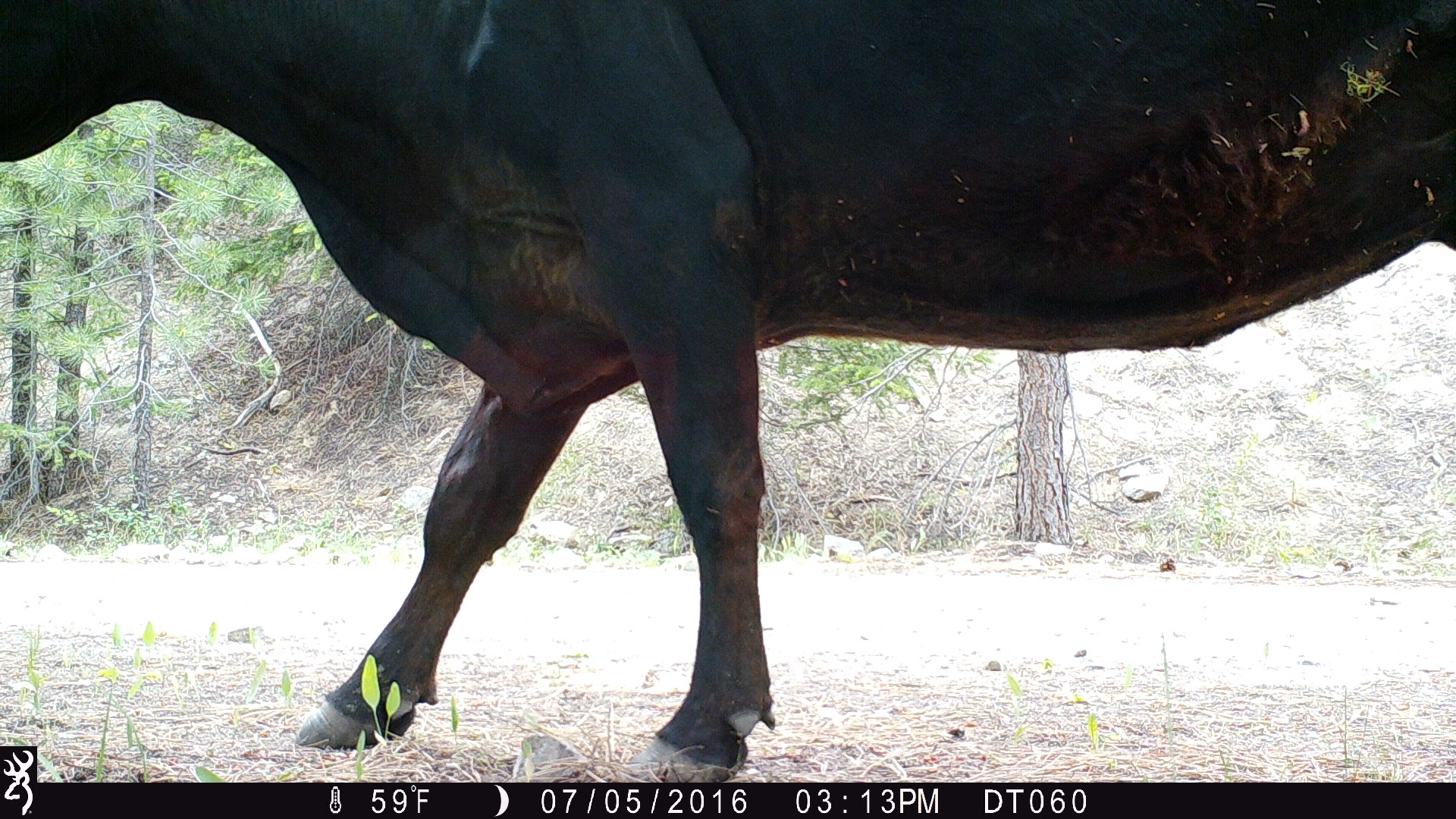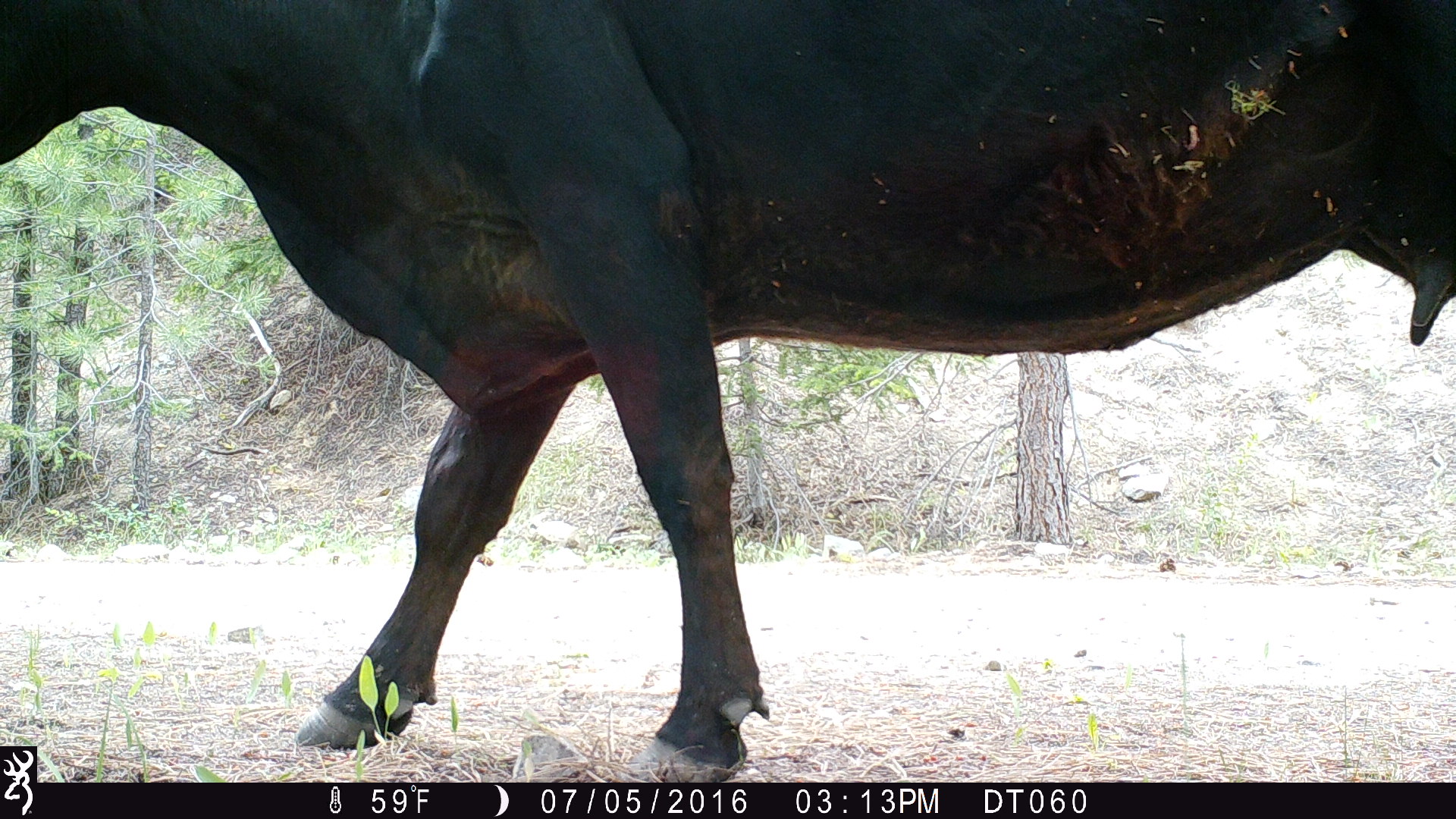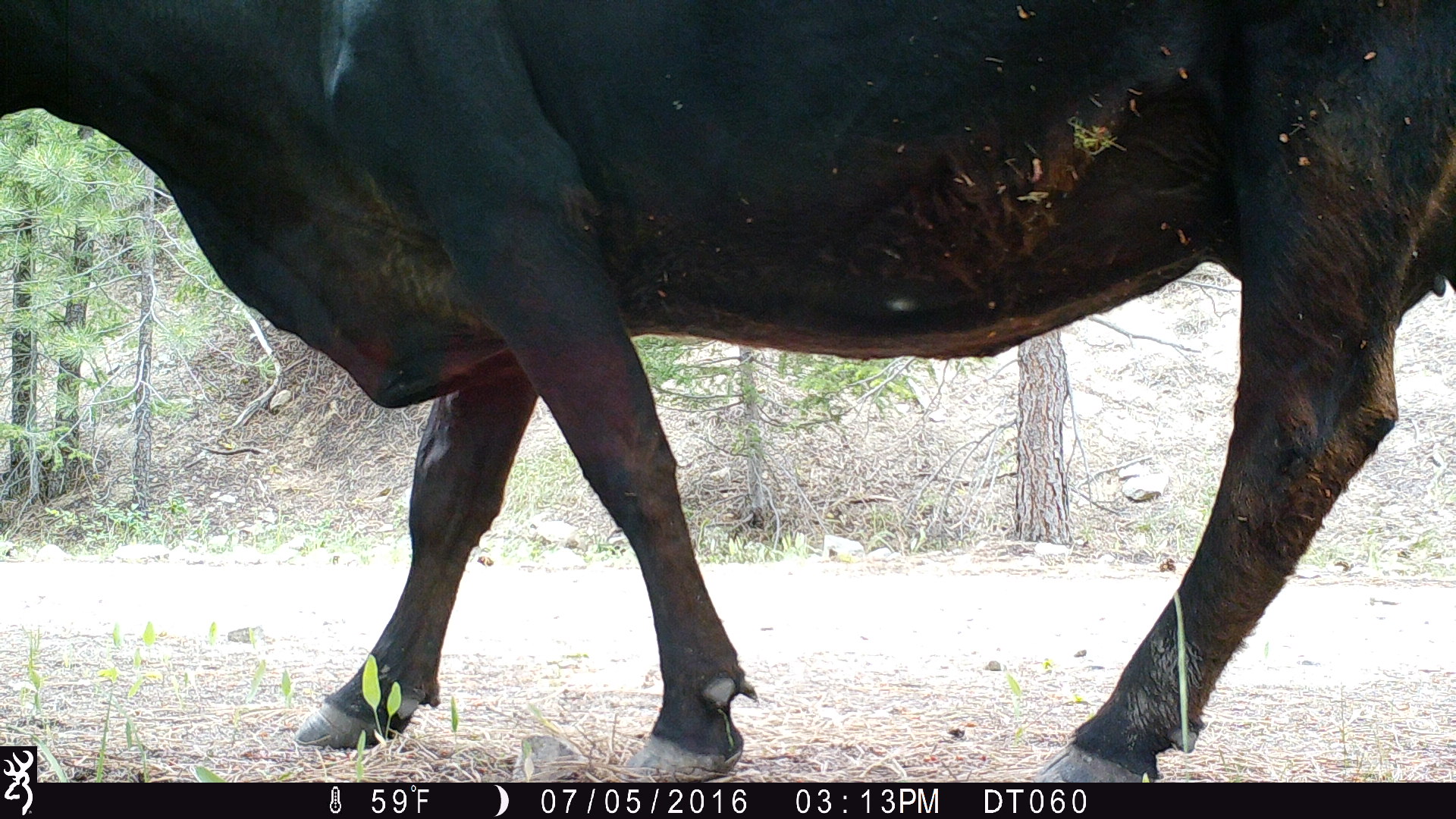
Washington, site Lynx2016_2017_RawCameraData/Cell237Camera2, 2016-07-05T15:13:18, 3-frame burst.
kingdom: Animalia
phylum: Chordata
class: Mammalia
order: Artiodactyla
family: Bovidae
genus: Bos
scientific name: Bos taurus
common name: domestic cattle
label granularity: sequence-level